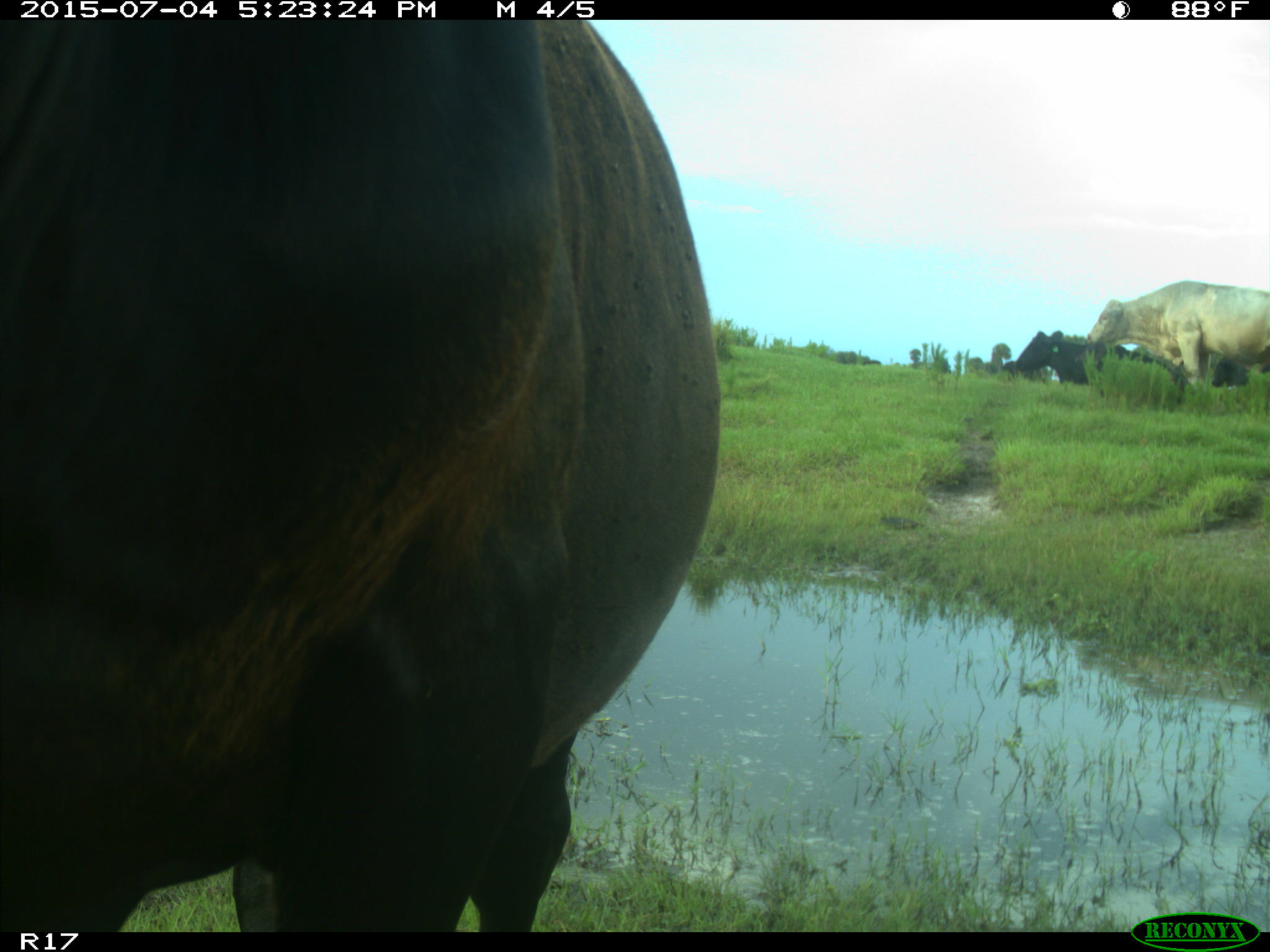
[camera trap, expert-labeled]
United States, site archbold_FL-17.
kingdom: Animalia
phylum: Chordata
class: Mammalia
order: Artiodactyla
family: Bovidae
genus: Bos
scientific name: Bos taurus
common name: domestic cow